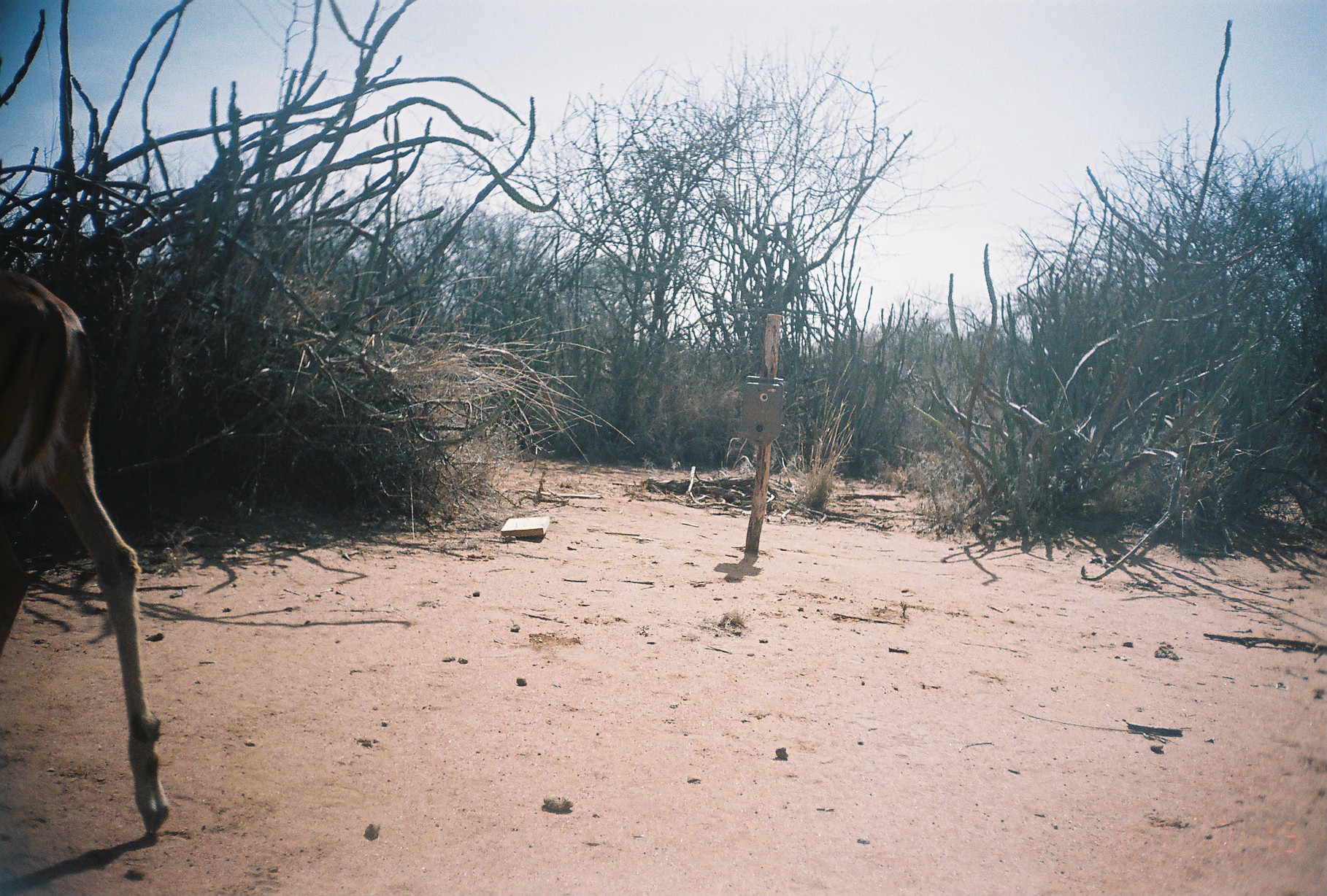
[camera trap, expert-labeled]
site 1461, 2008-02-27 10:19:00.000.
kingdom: Animalia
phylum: Chordata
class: Mammalia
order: Artiodactyla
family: Bovidae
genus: Aepyceros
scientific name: Aepyceros melampus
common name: impala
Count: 1.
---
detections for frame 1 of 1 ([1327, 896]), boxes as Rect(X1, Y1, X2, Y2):
aepyceros melampus: Rect(0, 261, 170, 837)